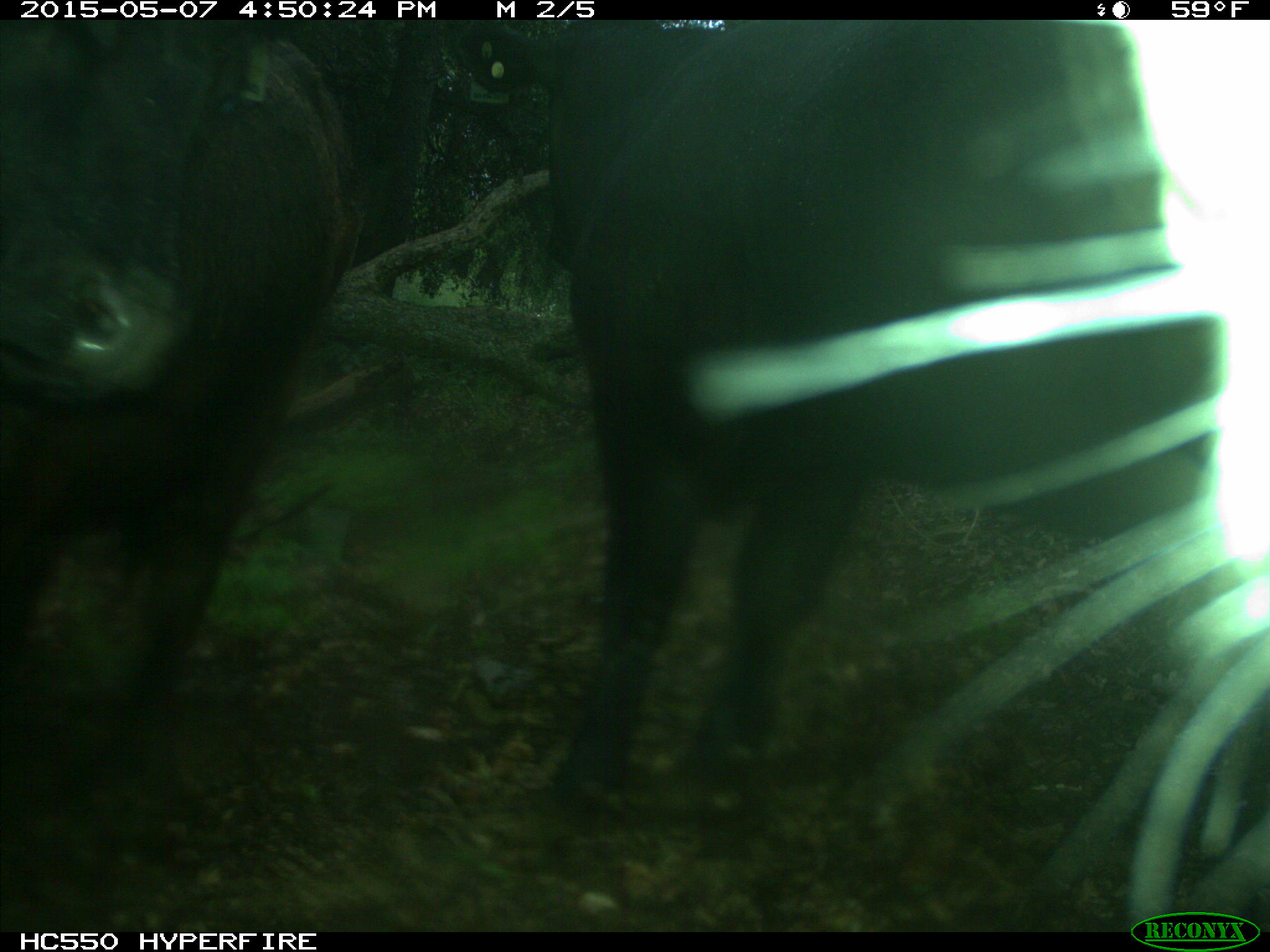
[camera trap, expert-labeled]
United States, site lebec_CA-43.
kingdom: Animalia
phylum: Chordata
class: Mammalia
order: Artiodactyla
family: Bovidae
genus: Bos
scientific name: Bos taurus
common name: domestic cow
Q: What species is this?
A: Bos taurus (domestic cow).